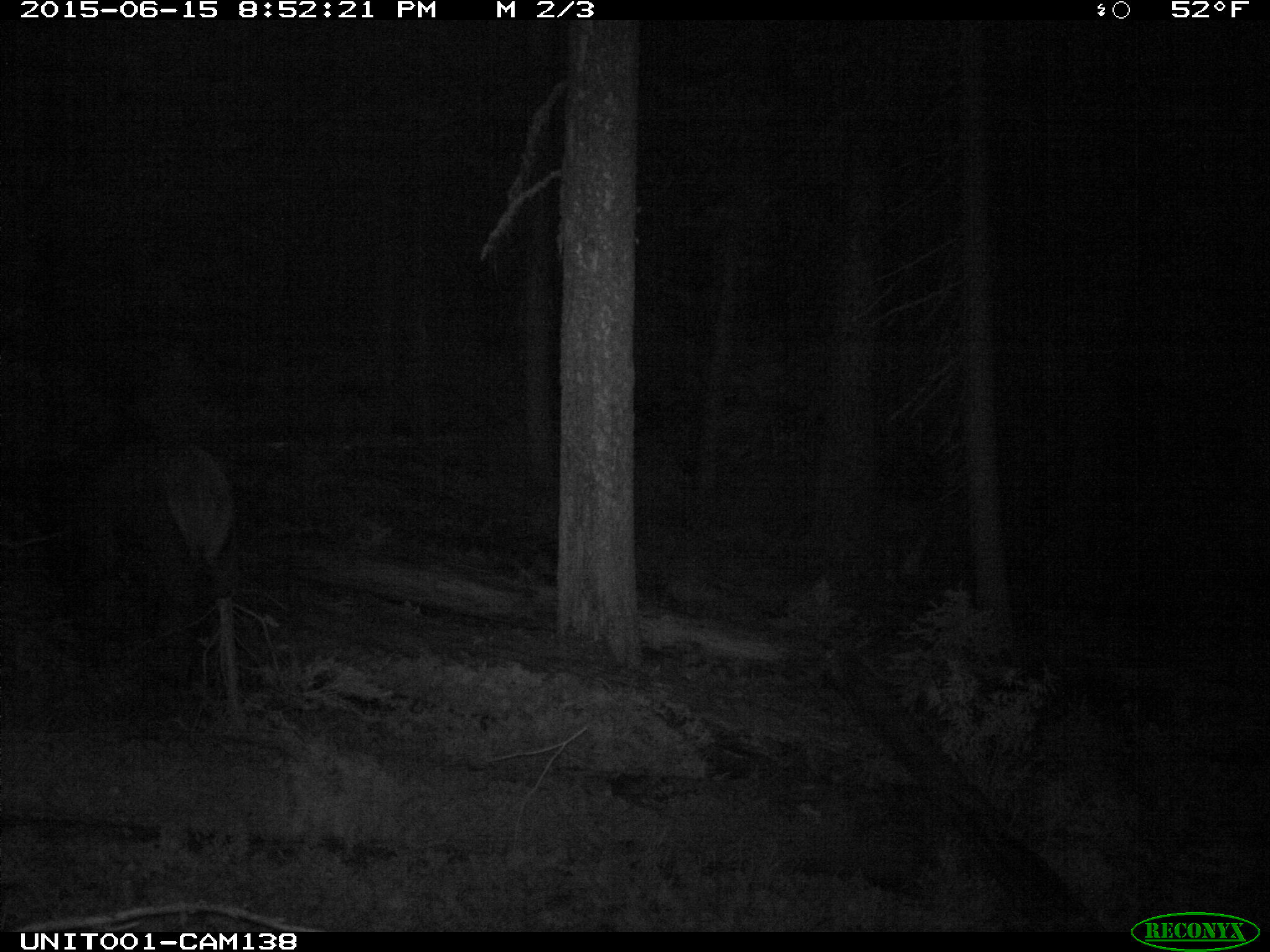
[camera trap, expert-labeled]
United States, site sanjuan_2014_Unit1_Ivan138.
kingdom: Animalia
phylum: Chordata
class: Mammalia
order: Artiodactyla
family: Cervidae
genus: Cervus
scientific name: Cervus elaphus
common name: red deer